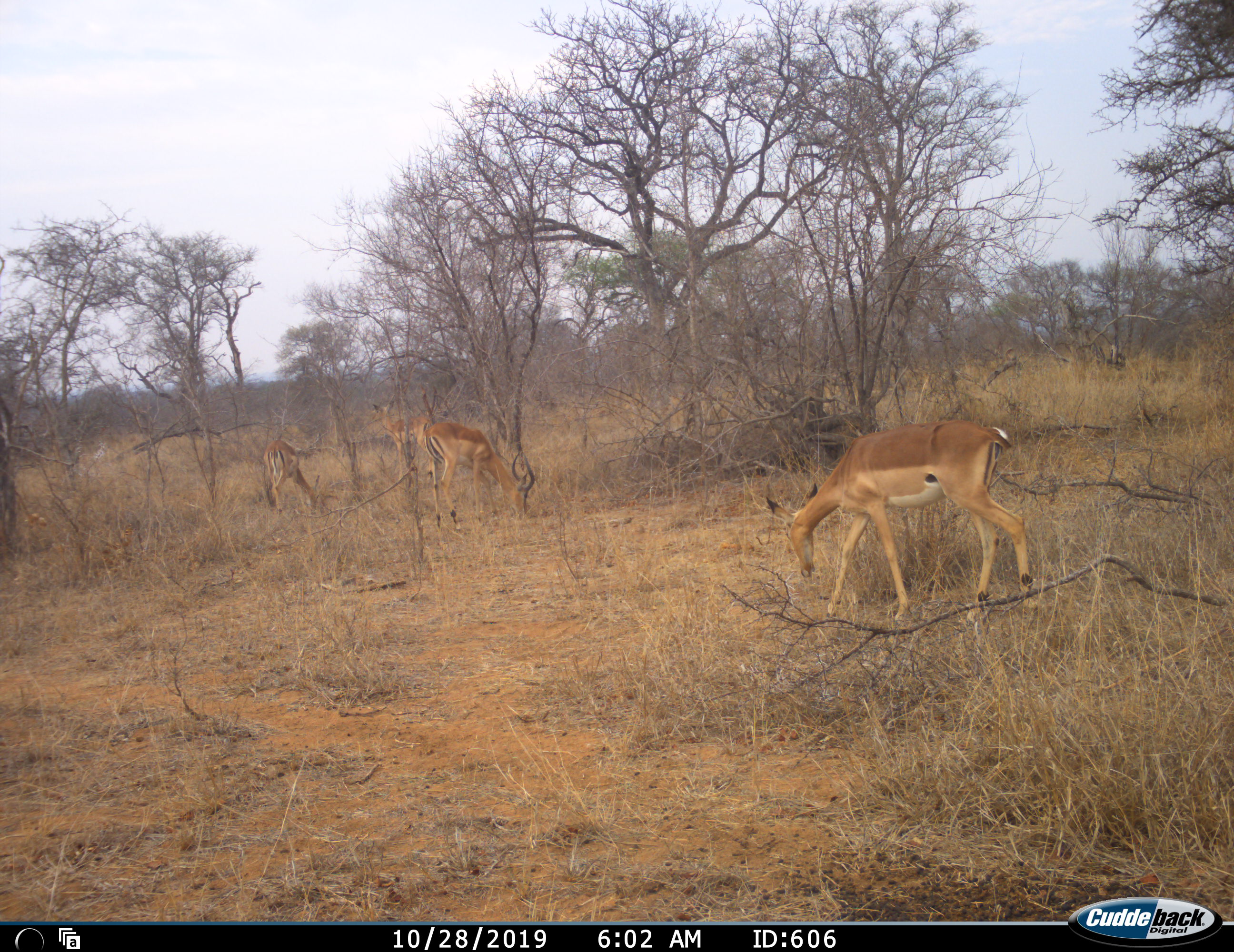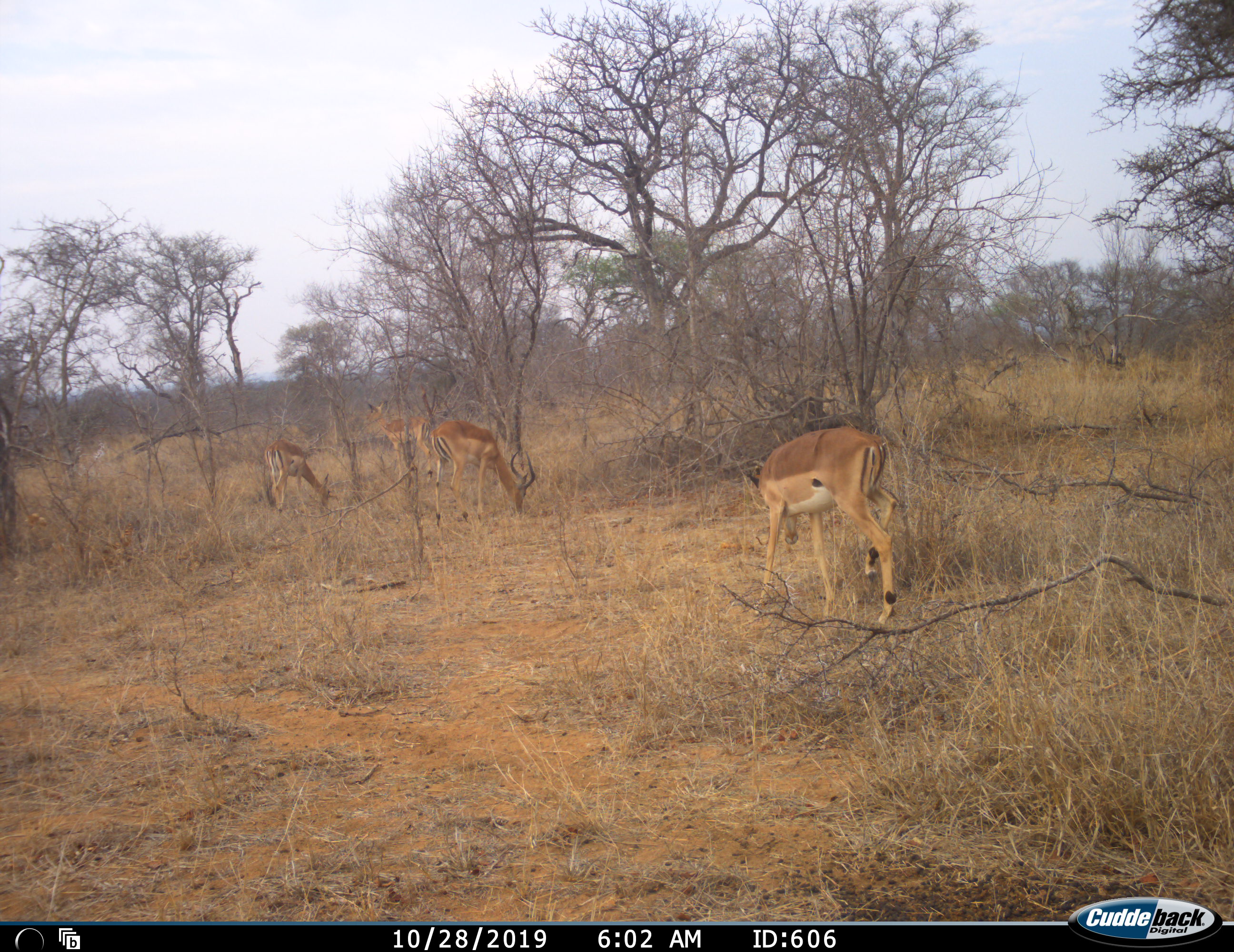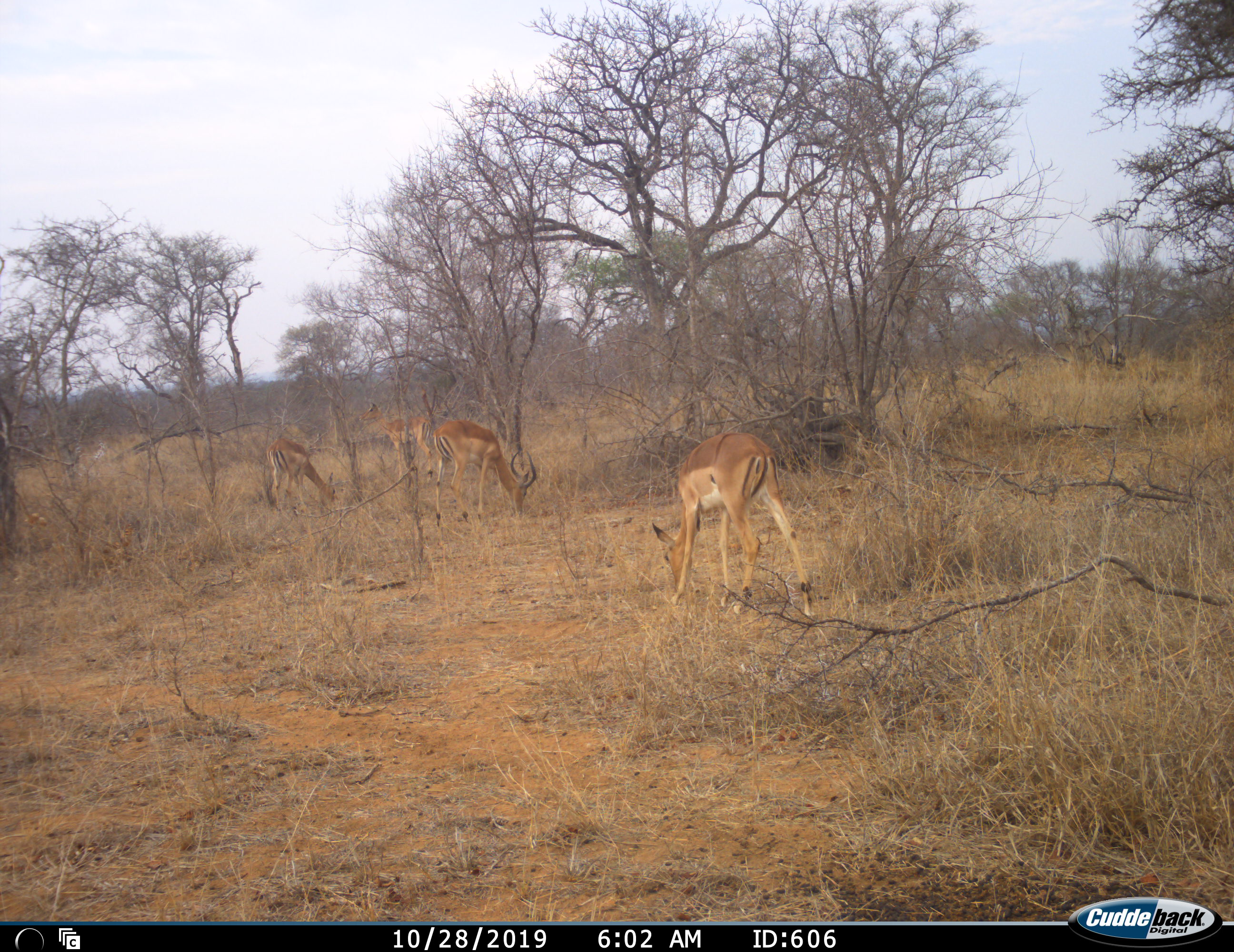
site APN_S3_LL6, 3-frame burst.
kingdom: Animalia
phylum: Chordata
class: Mammalia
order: Artiodactyla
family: Bovidae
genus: Aepyceros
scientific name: Aepyceros melampus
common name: impala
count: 4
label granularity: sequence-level